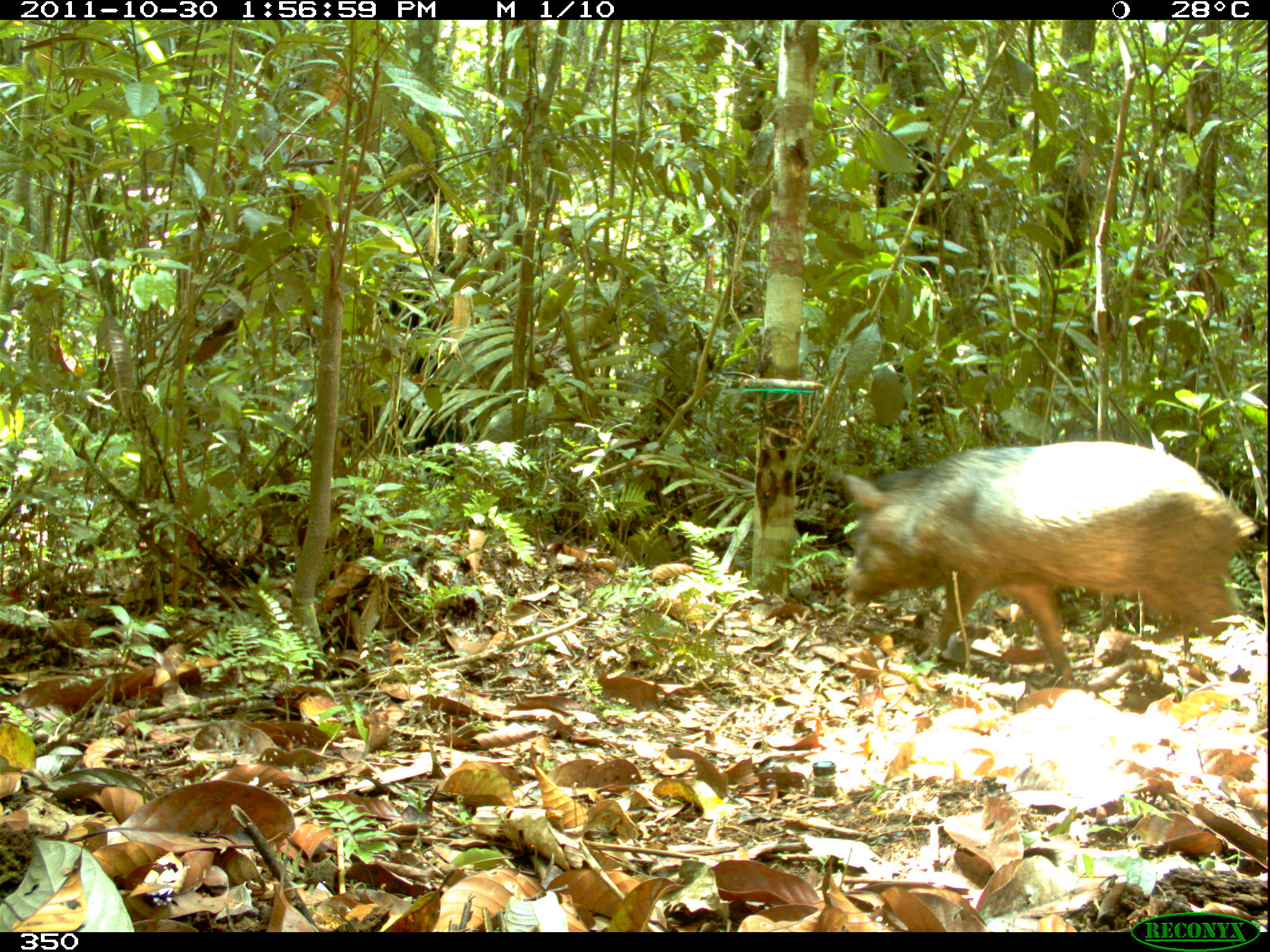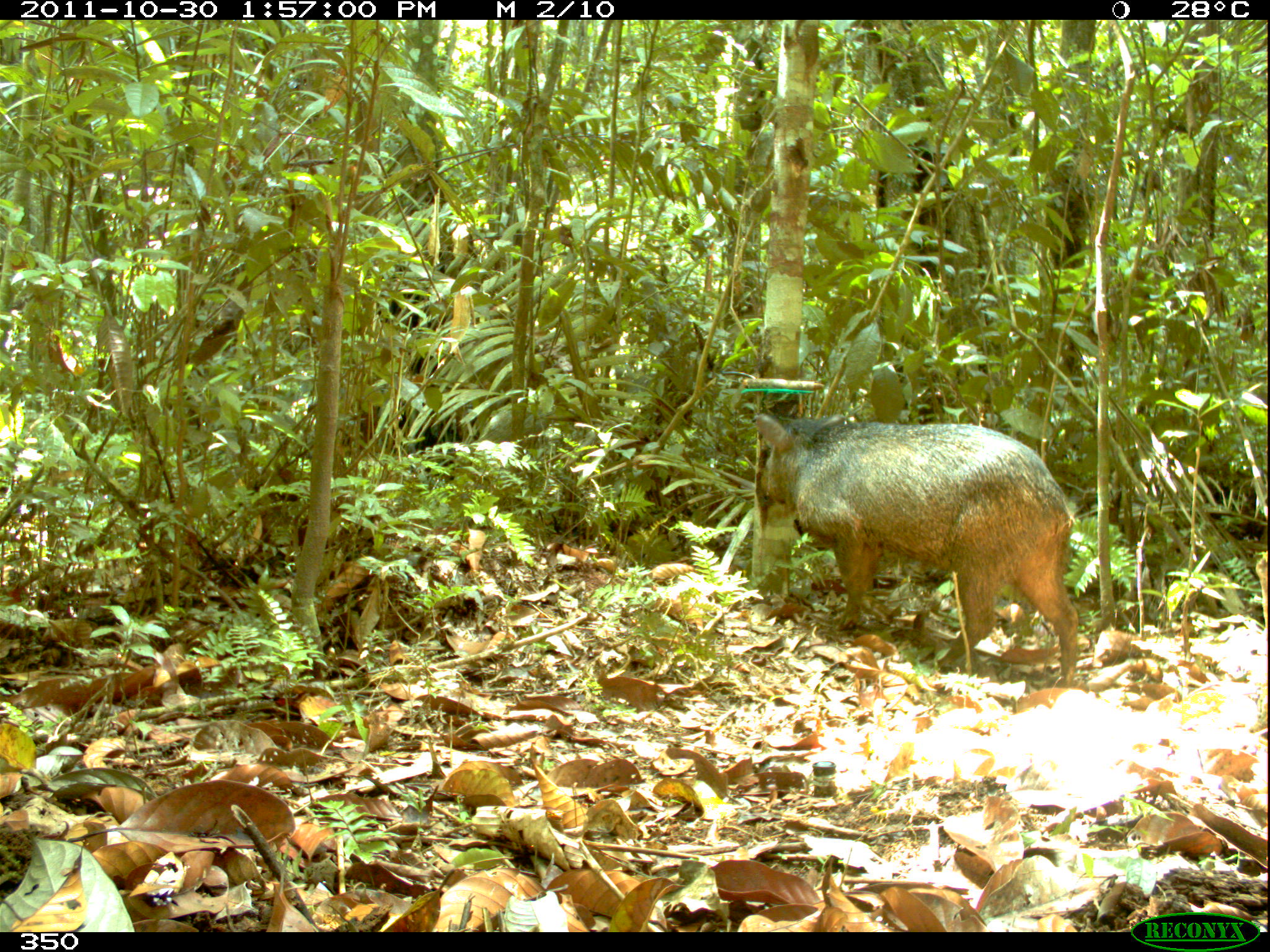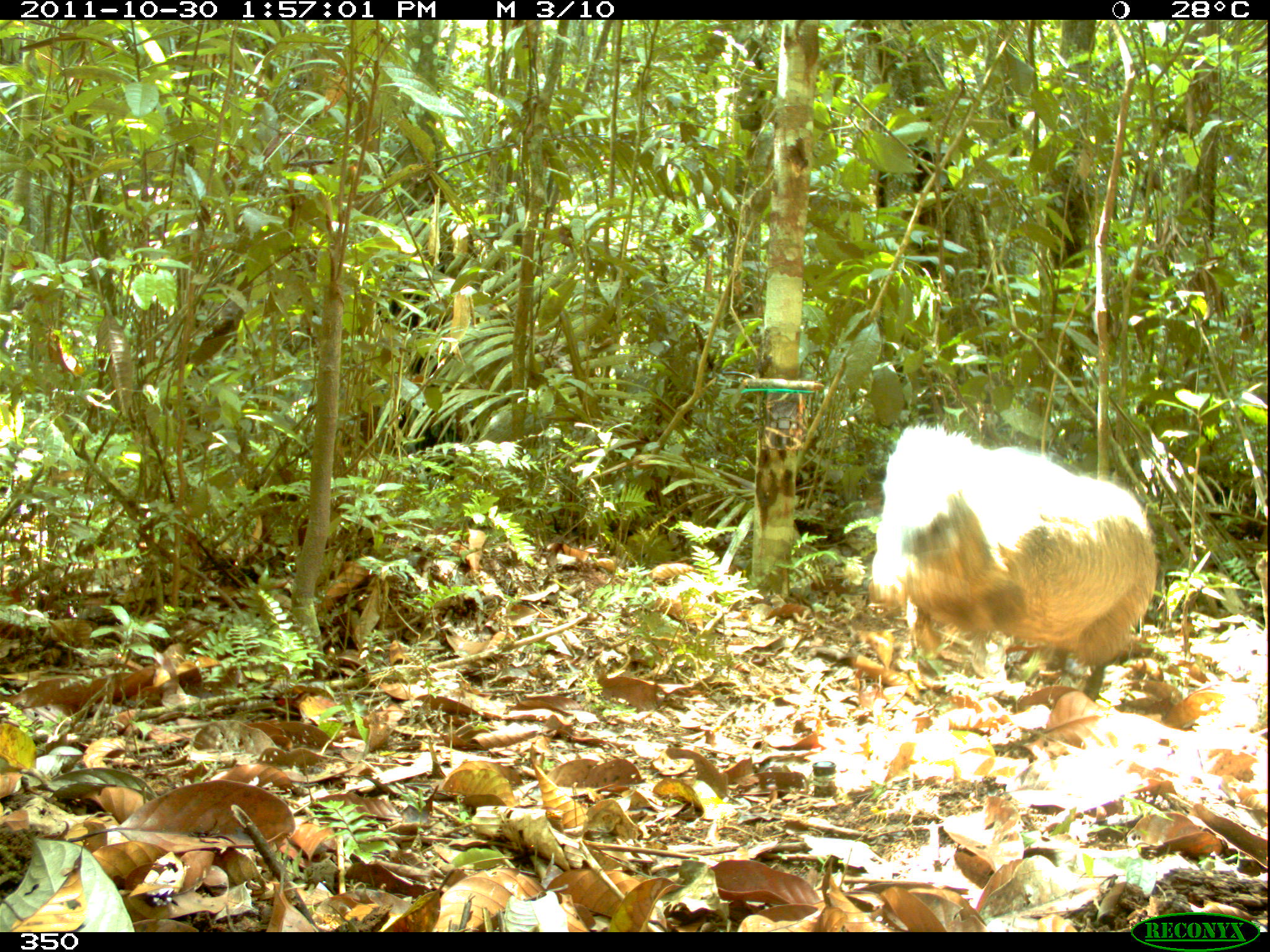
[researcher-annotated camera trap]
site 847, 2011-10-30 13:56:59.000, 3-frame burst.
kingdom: Animalia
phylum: Chordata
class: Mammalia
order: Artiodactyla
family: Tayassuidae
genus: Pecari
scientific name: Pecari tajacu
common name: collared peccary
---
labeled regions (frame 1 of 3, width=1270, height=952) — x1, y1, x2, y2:
pecari tajacu: 839, 437, 1256, 676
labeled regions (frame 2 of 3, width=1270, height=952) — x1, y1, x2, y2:
pecari tajacu: 752, 408, 1080, 686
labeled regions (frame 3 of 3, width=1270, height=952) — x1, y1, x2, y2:
pecari tajacu: 872, 421, 1158, 703